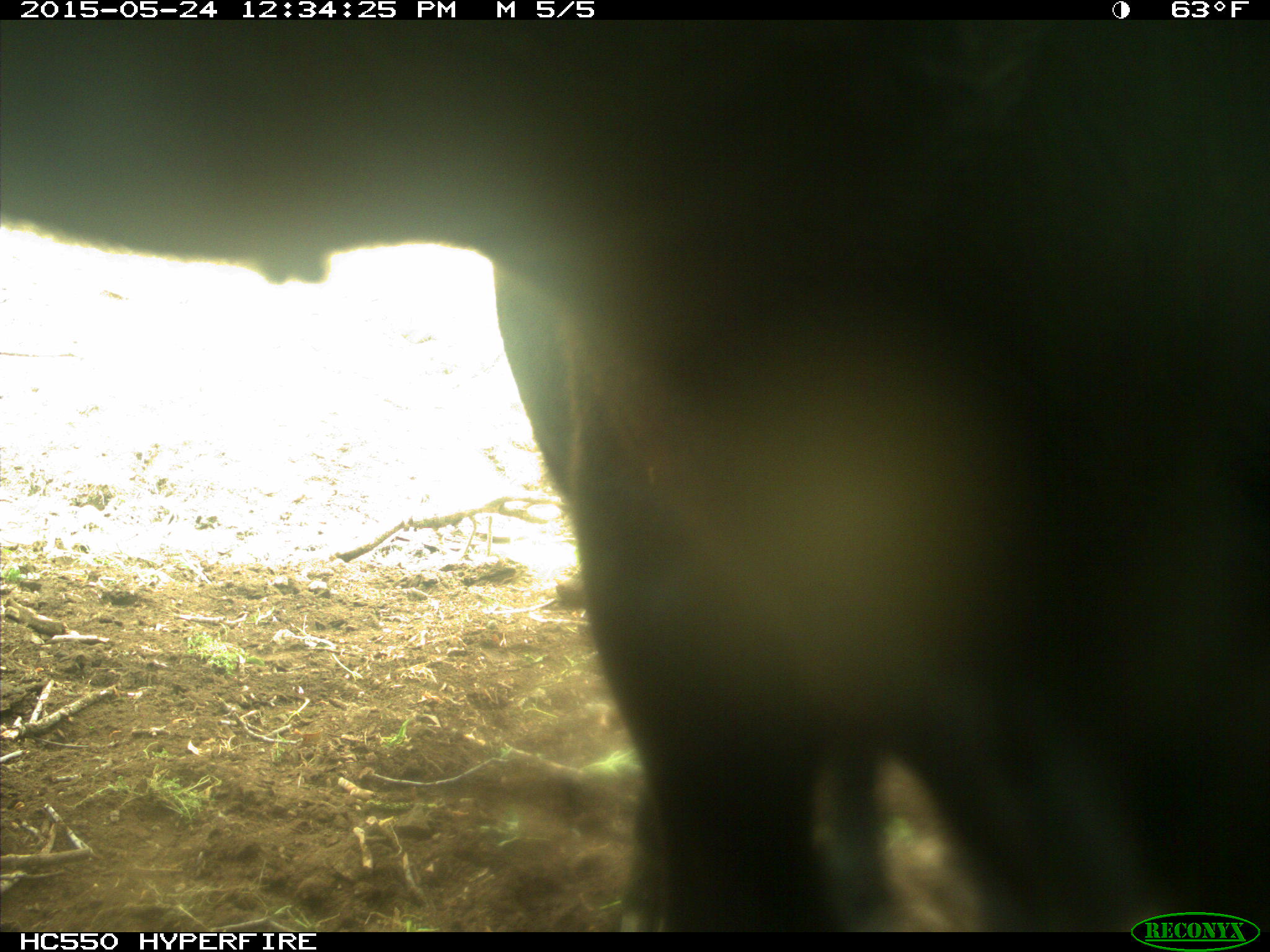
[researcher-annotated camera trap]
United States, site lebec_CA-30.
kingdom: Animalia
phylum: Chordata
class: Mammalia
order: Artiodactyla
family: Bovidae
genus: Bos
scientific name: Bos taurus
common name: domestic cow